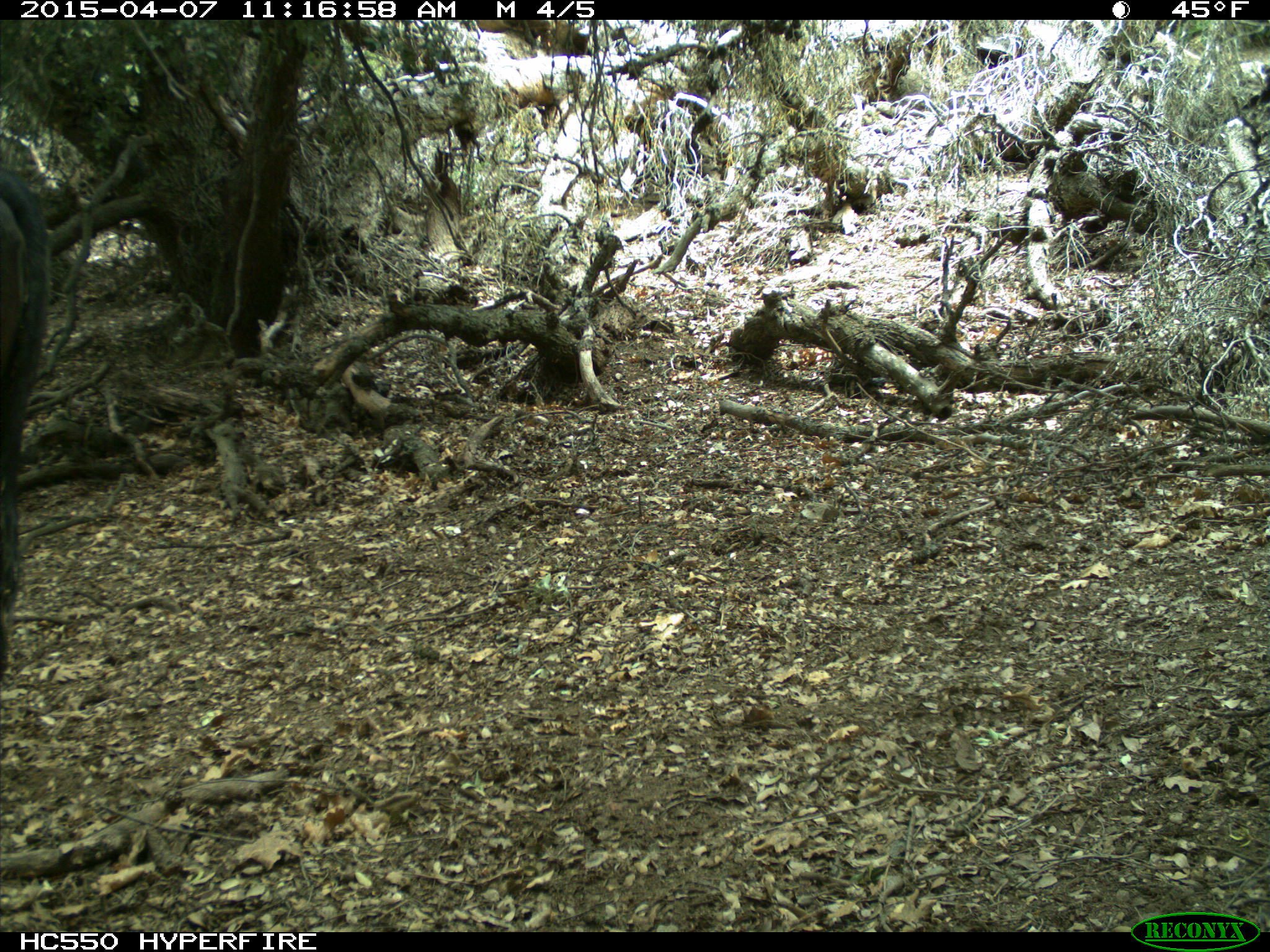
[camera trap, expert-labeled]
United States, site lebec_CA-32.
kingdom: Animalia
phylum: Chordata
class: Mammalia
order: Artiodactyla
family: Bovidae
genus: Bos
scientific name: Bos taurus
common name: domestic cow